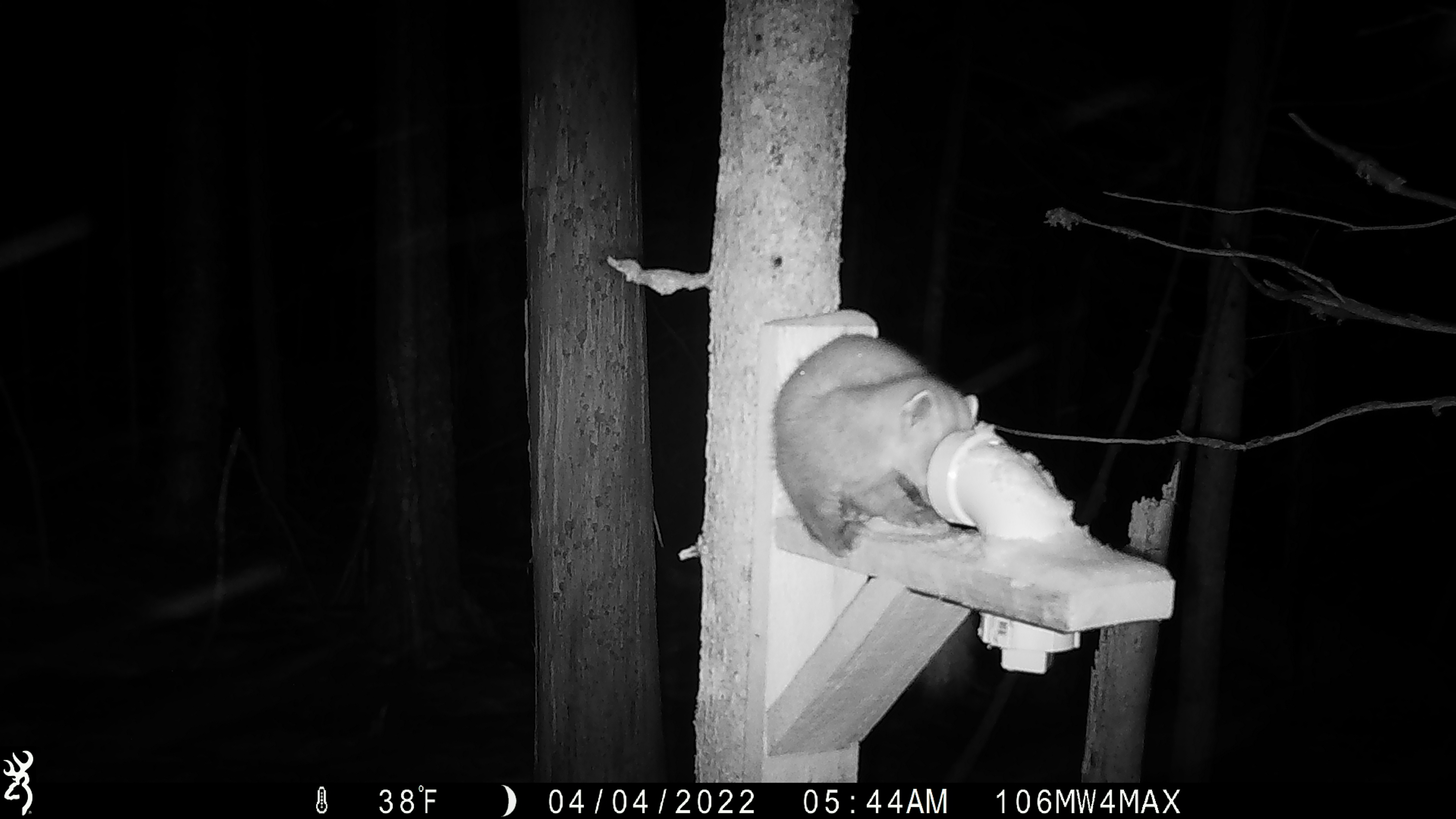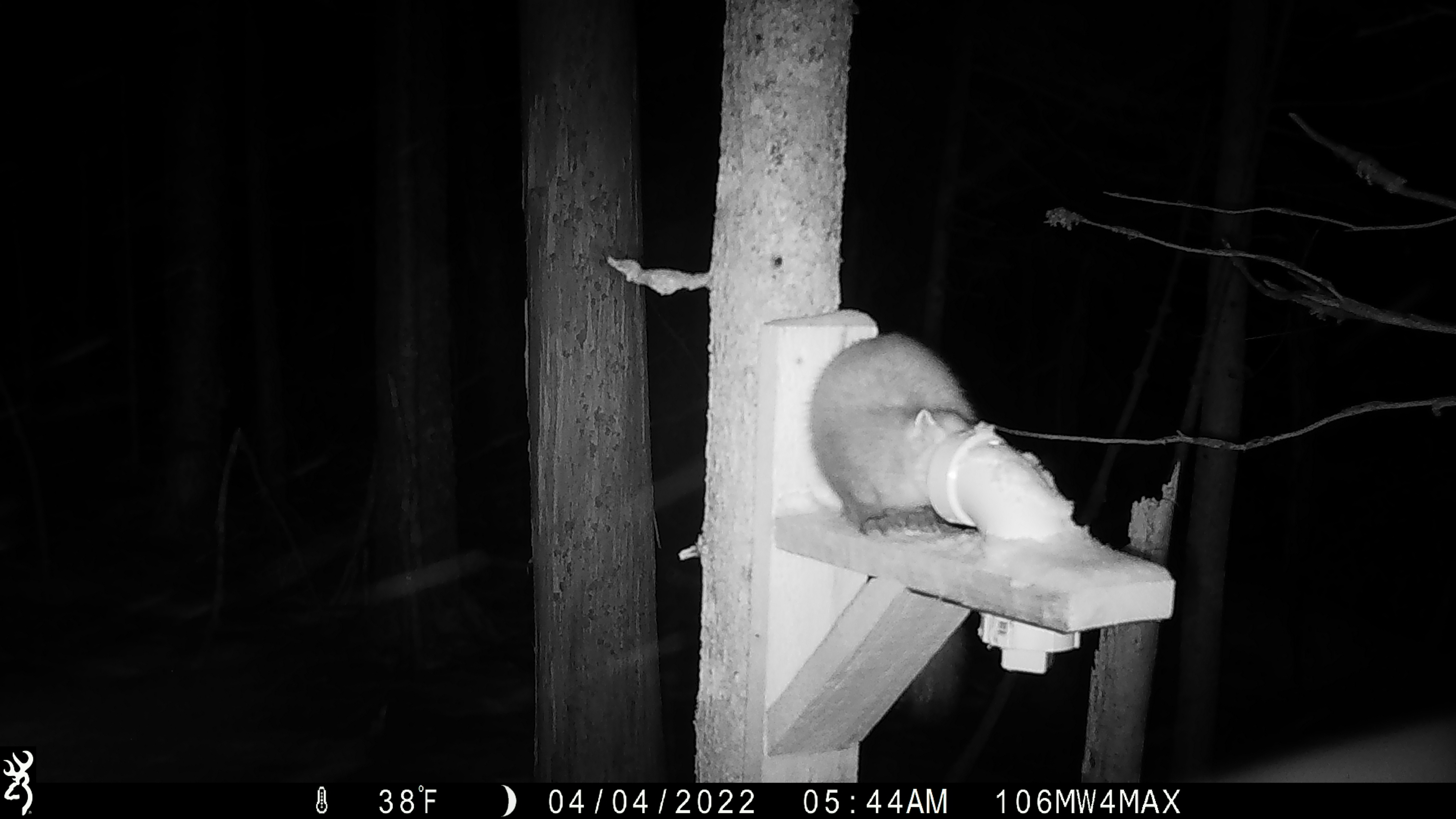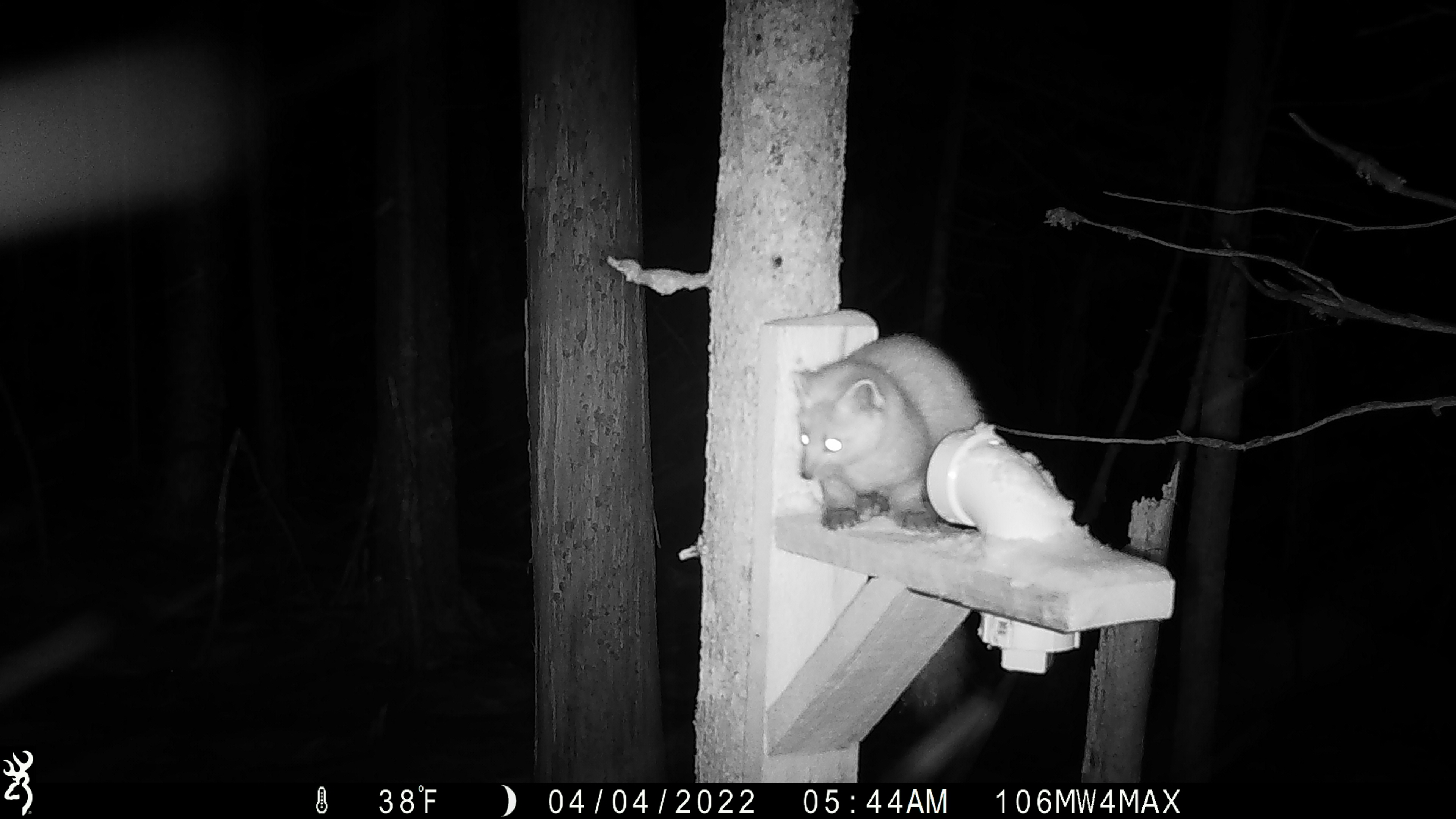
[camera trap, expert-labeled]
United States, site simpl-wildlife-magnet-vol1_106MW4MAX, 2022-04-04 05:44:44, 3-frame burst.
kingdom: Animalia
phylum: Chordata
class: Mammalia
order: Carnivora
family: Mustelidae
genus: Martes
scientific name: Martes americana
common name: american marten